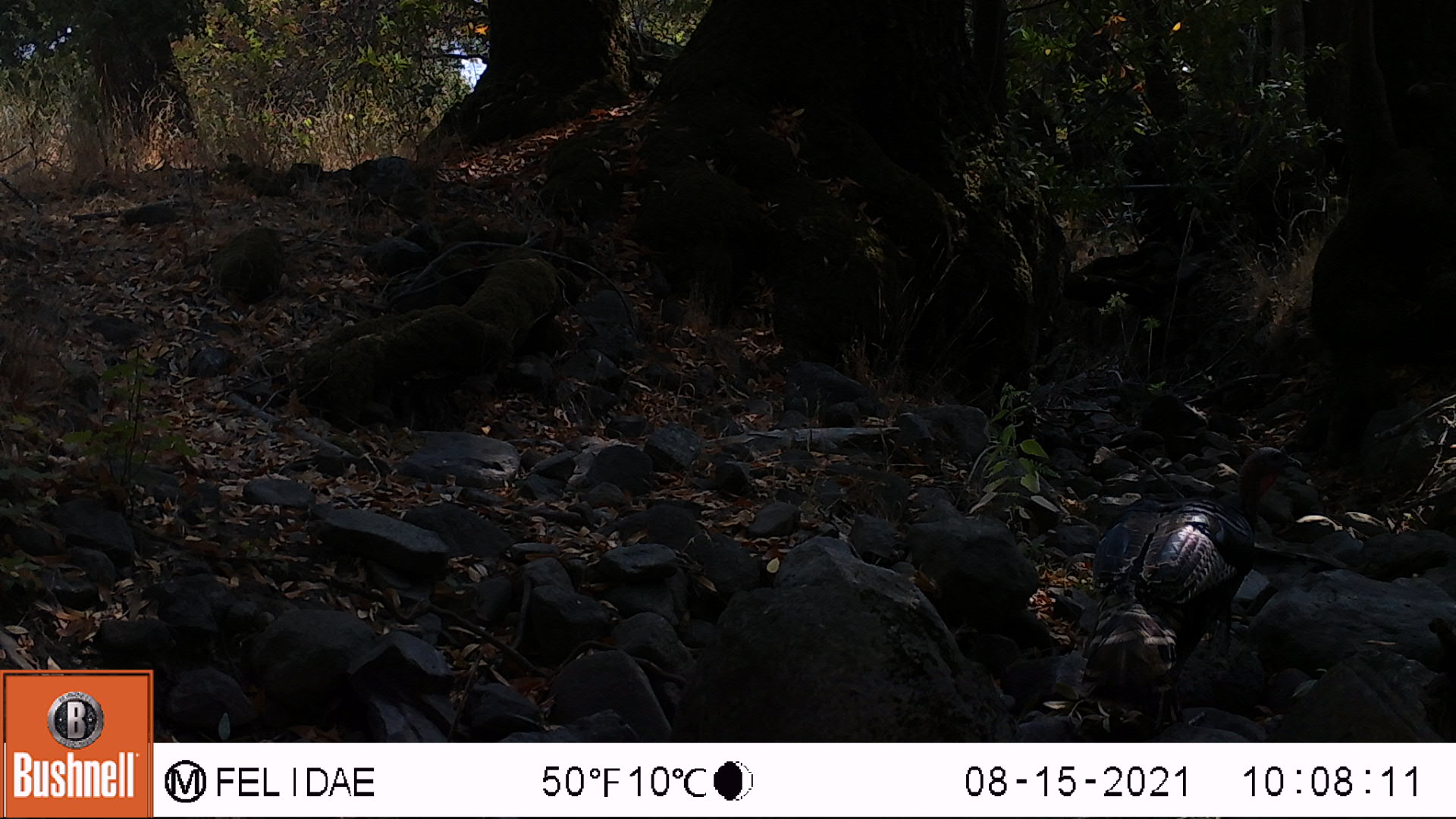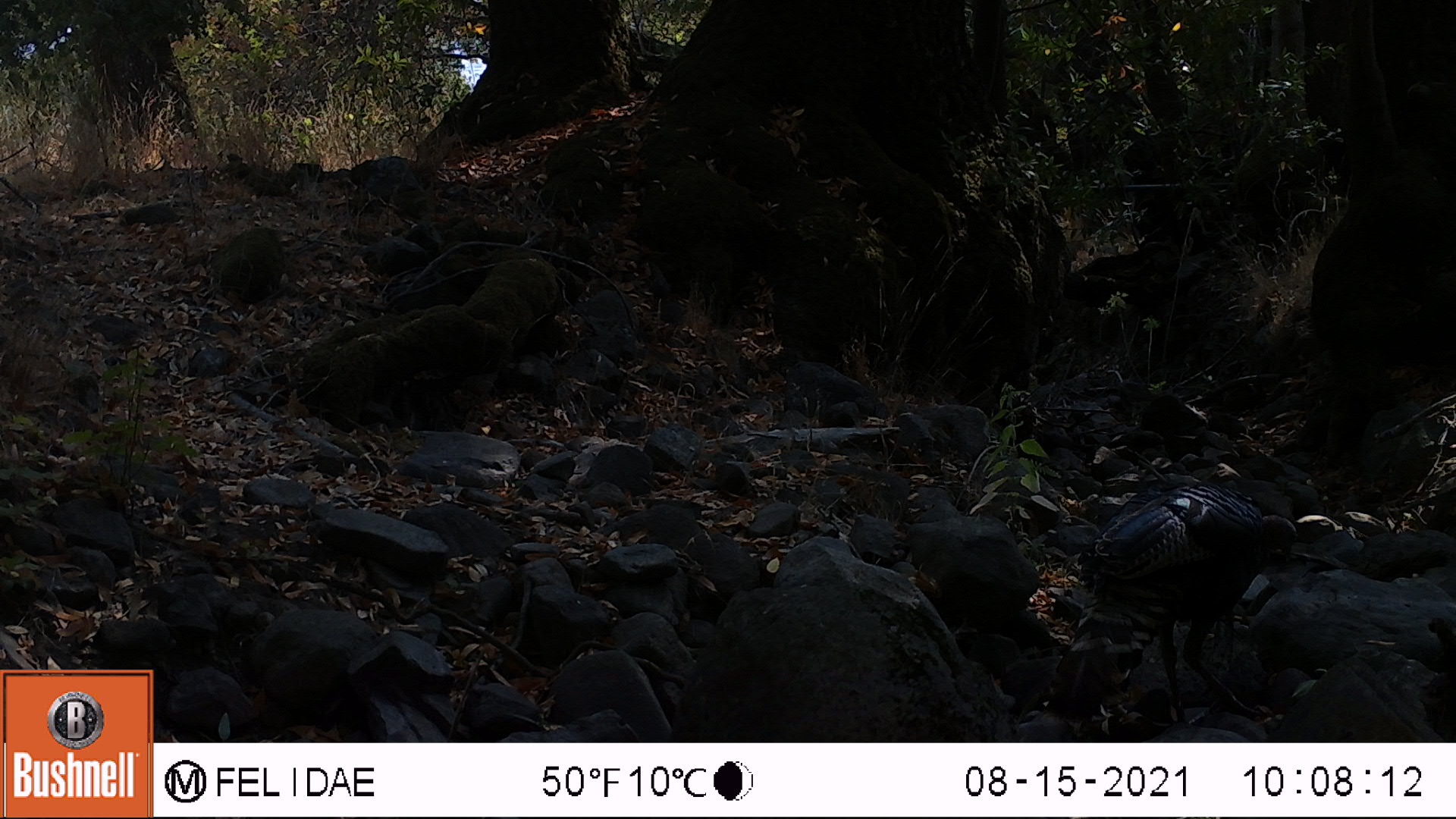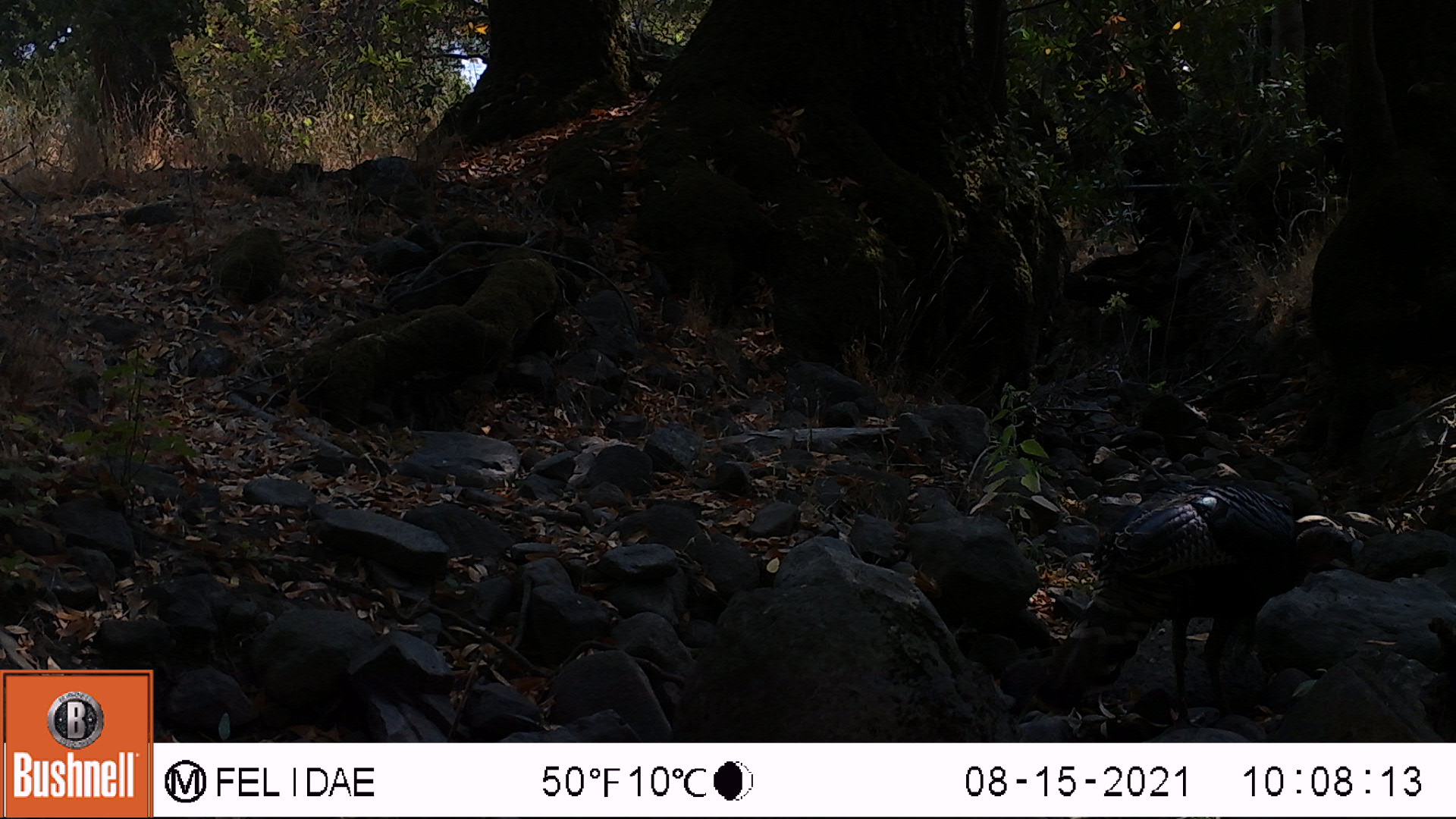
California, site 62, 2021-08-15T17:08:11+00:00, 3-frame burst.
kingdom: Animalia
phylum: Chordata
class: Aves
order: Galliformes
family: Phasianidae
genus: Meleagris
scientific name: Meleagris gallopavo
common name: turkey